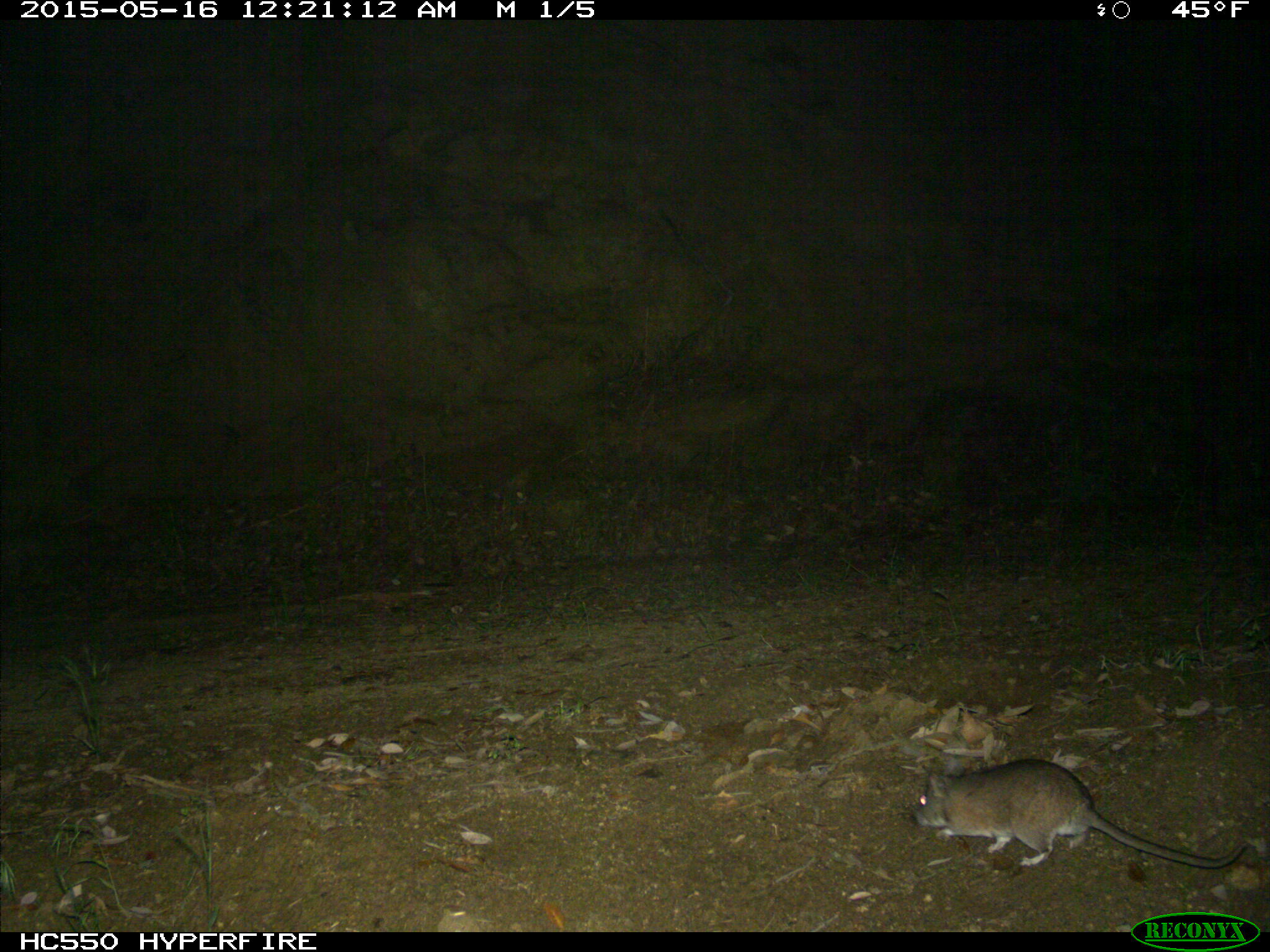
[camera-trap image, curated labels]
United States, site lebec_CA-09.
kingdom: Animalia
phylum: Chordata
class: Mammalia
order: Rodentia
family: Cricetidae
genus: Neotoma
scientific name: Neotoma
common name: pack rat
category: unidentified pack rat